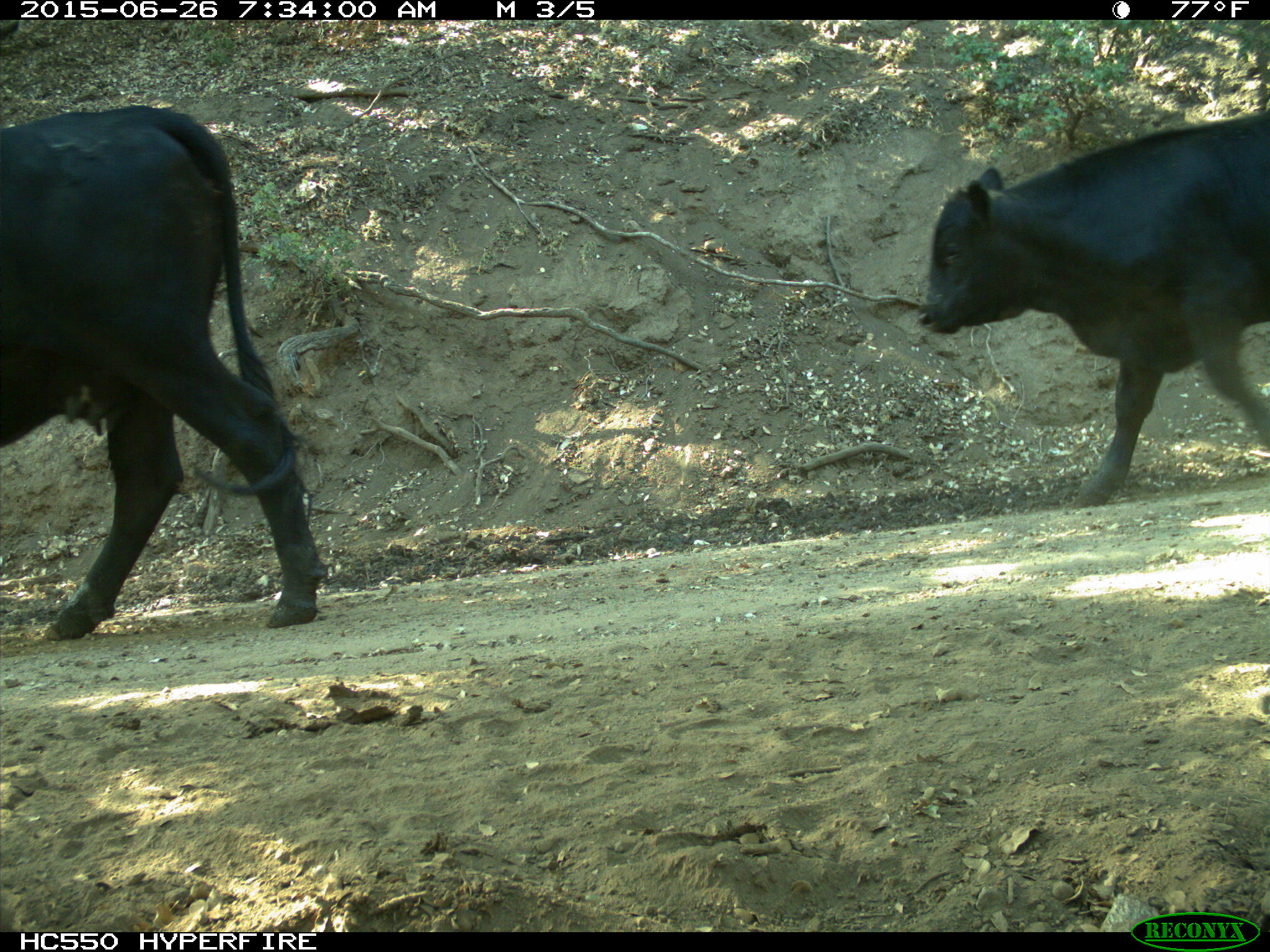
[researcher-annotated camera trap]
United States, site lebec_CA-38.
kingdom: Animalia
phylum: Chordata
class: Mammalia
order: Artiodactyla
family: Bovidae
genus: Bos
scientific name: Bos taurus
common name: domestic cow